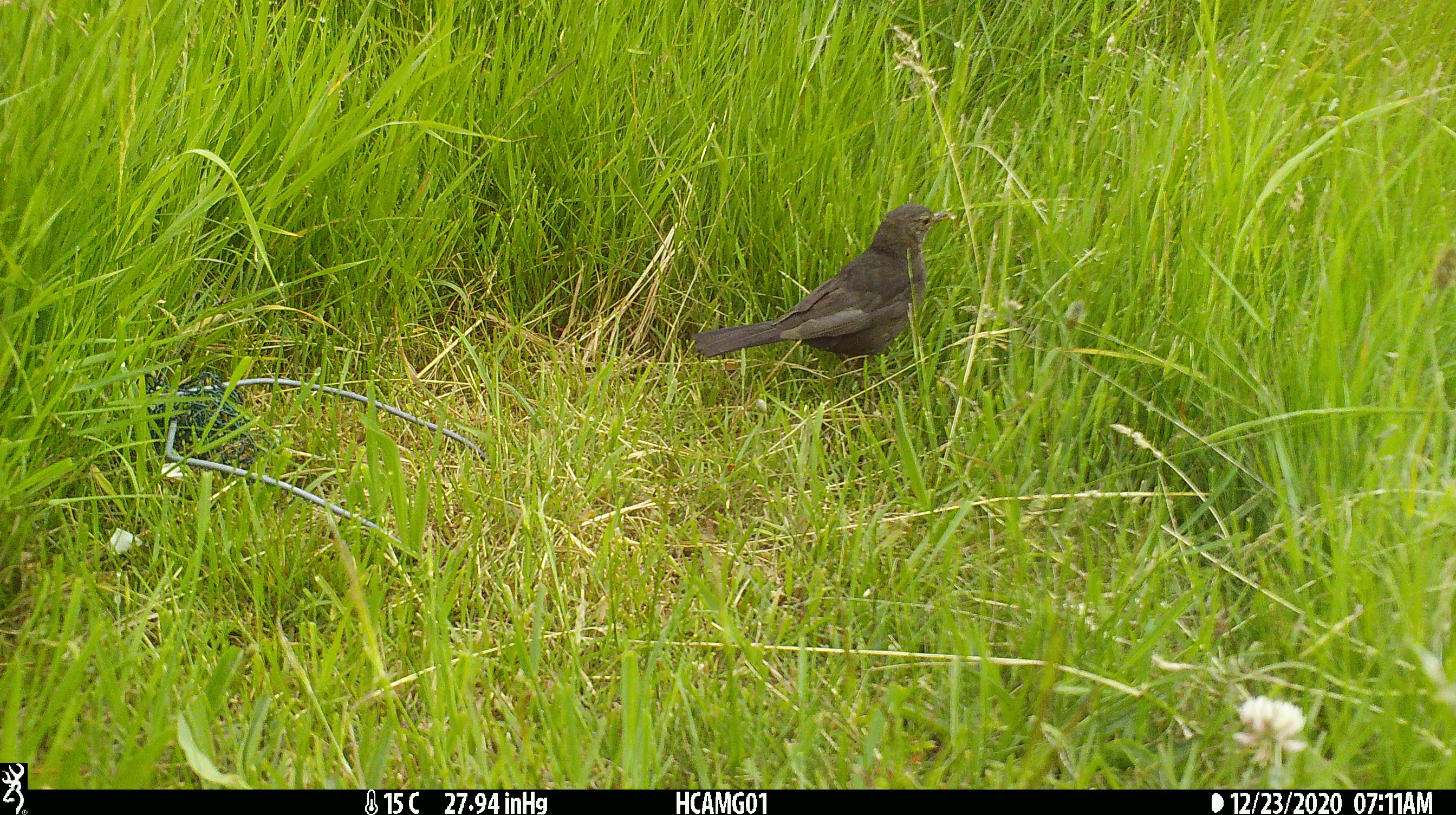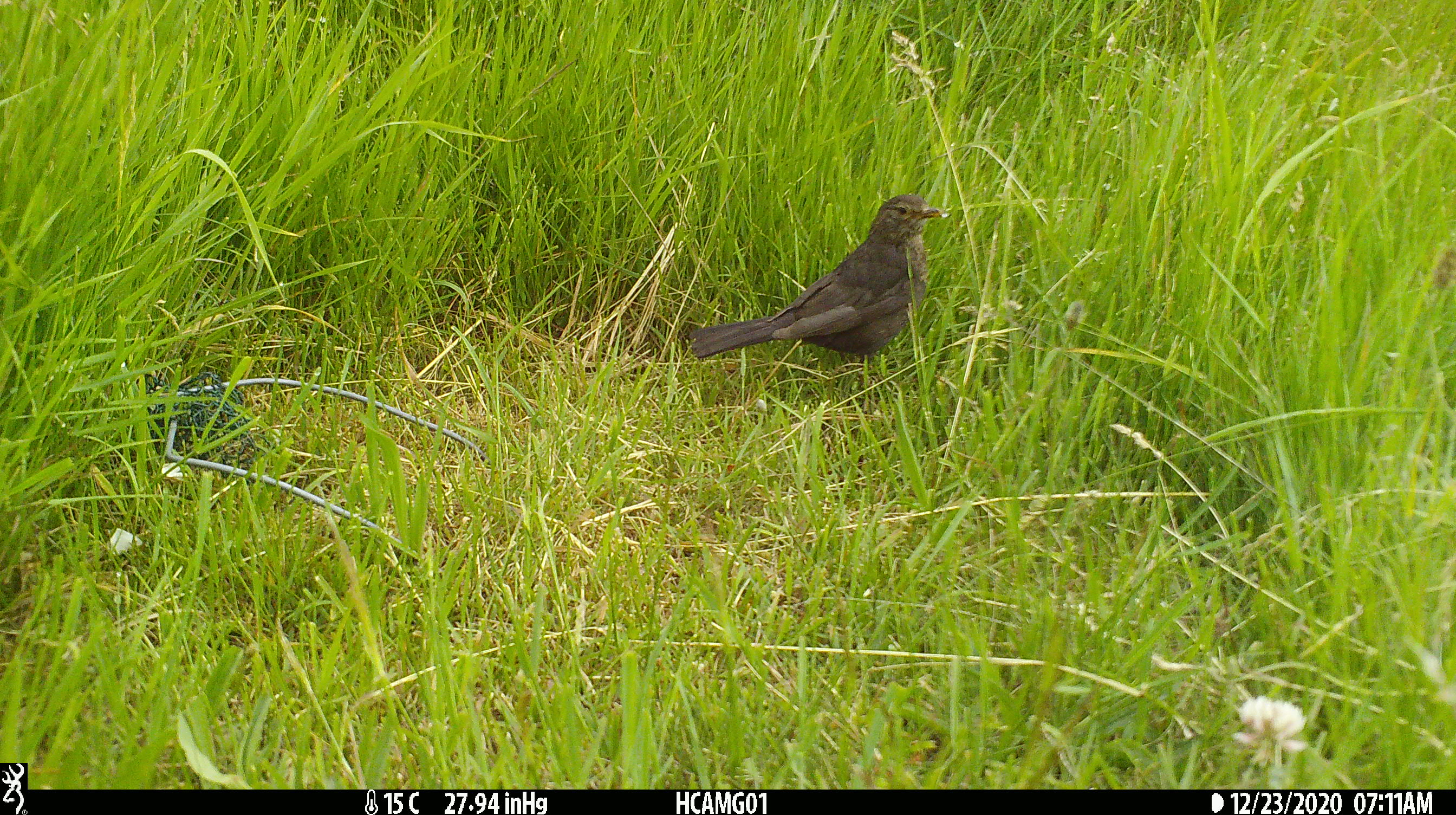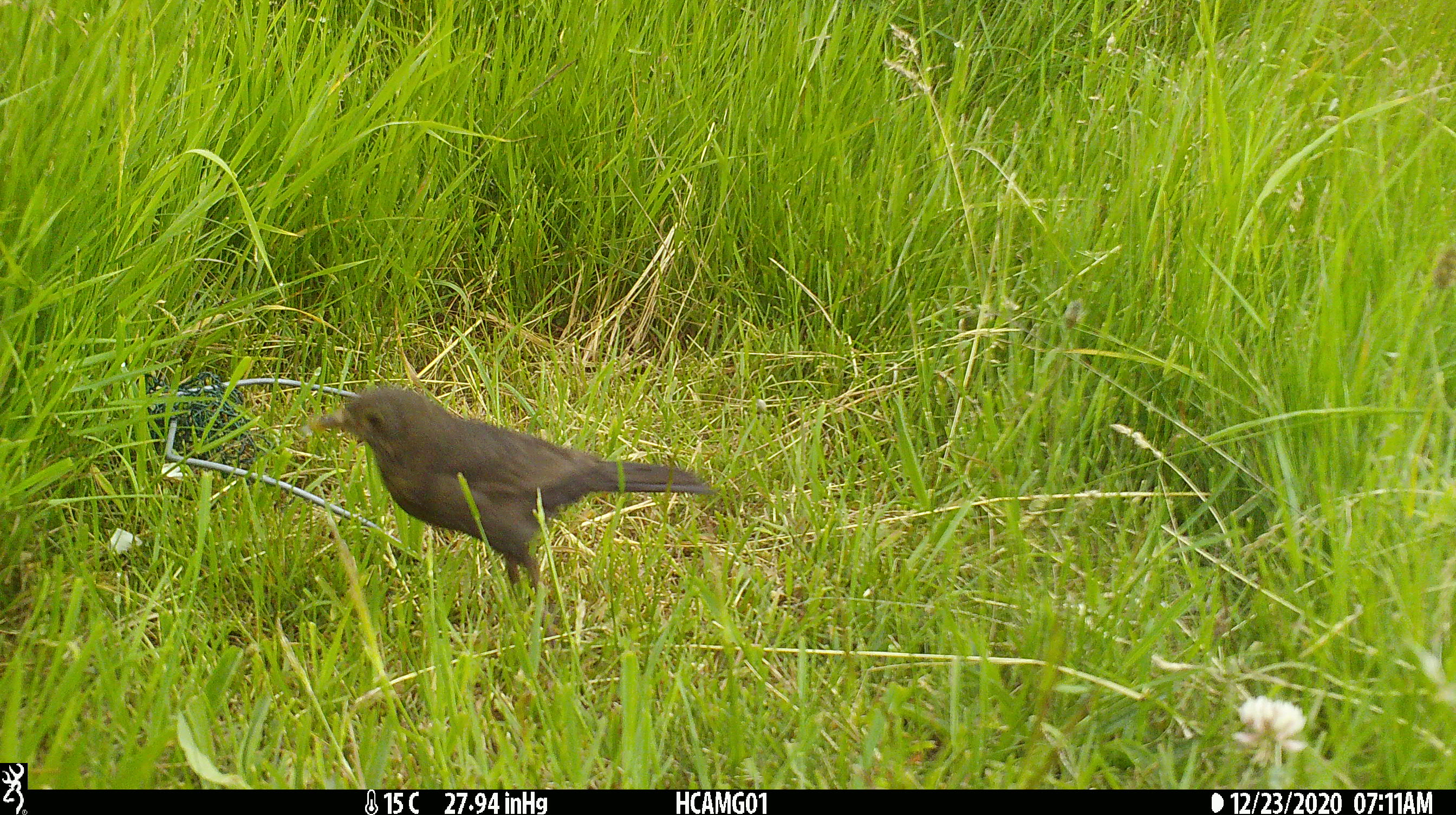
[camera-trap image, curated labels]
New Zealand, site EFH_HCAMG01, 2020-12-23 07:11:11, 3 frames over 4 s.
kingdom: Animalia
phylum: Chordata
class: Aves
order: Passeriformes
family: Turdidae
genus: Turdus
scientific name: Turdus merula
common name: eurasian blackbird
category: blackbird